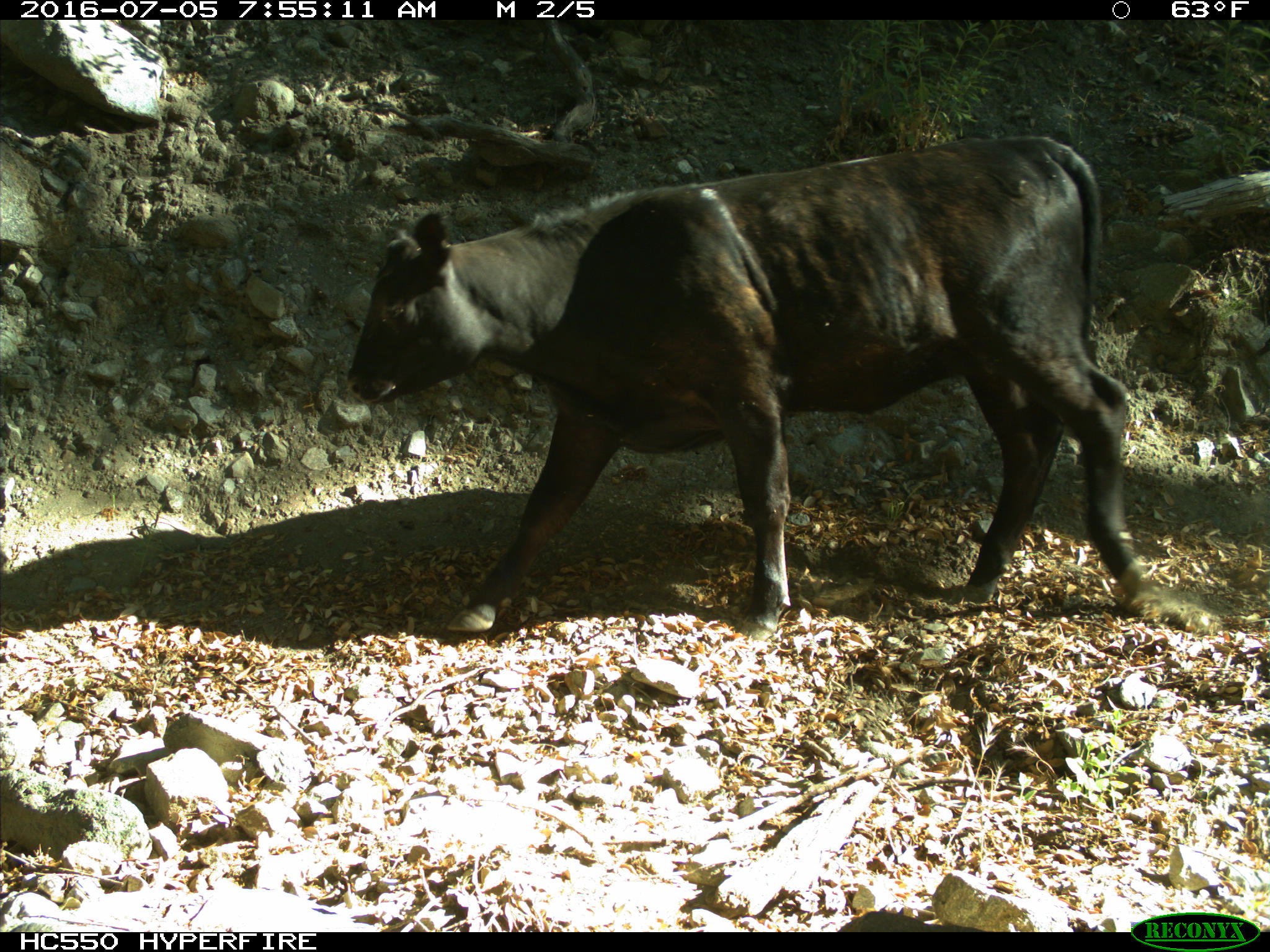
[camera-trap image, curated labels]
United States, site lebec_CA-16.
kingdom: Animalia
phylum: Chordata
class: Mammalia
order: Artiodactyla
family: Bovidae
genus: Bos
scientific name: Bos taurus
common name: domestic cow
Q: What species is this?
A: Bos taurus (domestic cow).